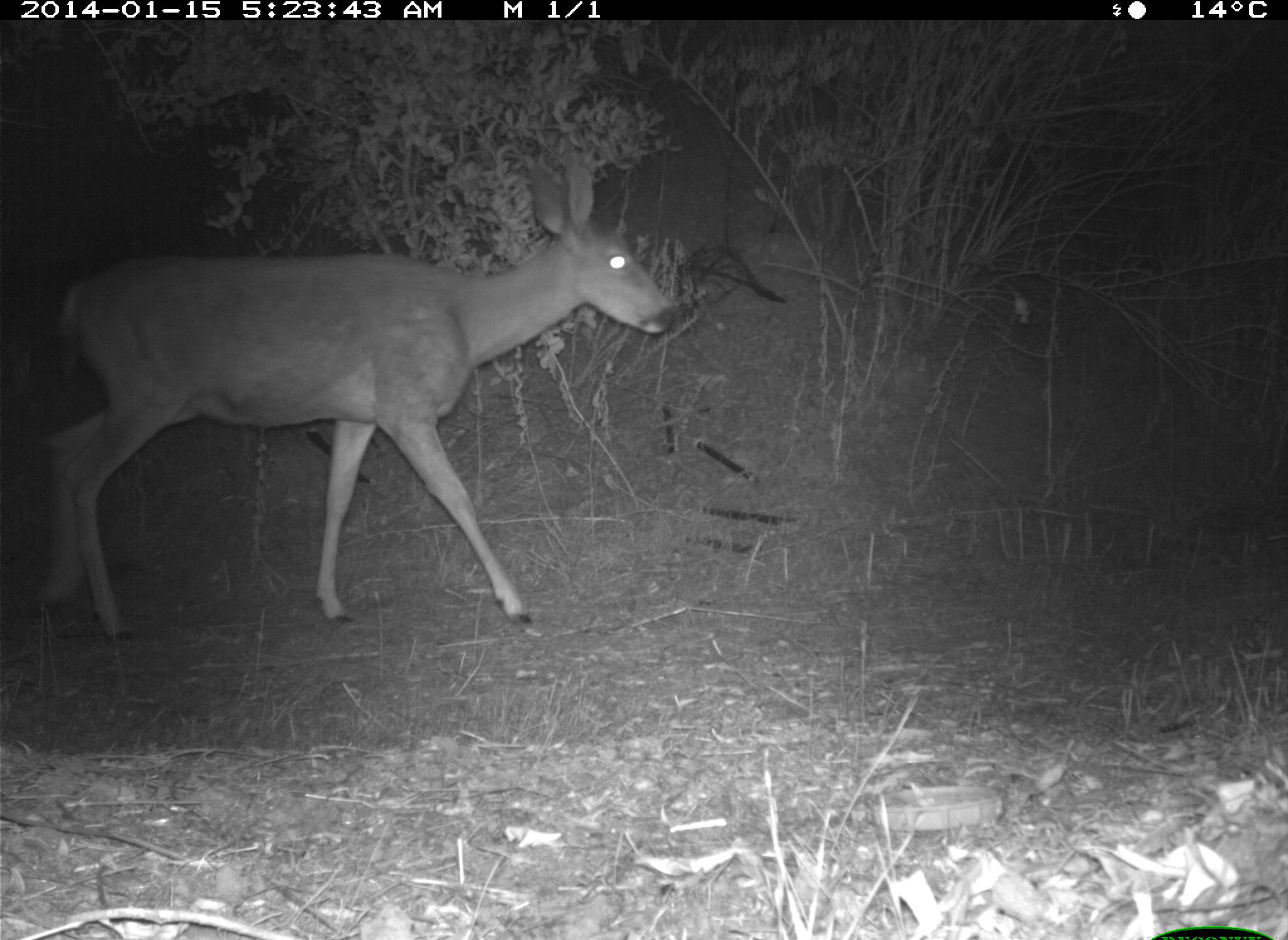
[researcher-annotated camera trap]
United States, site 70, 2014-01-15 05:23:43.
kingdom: Animalia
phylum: Chordata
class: Mammalia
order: Artiodactyla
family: Cervidae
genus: Odocoileus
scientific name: Odocoileus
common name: deer